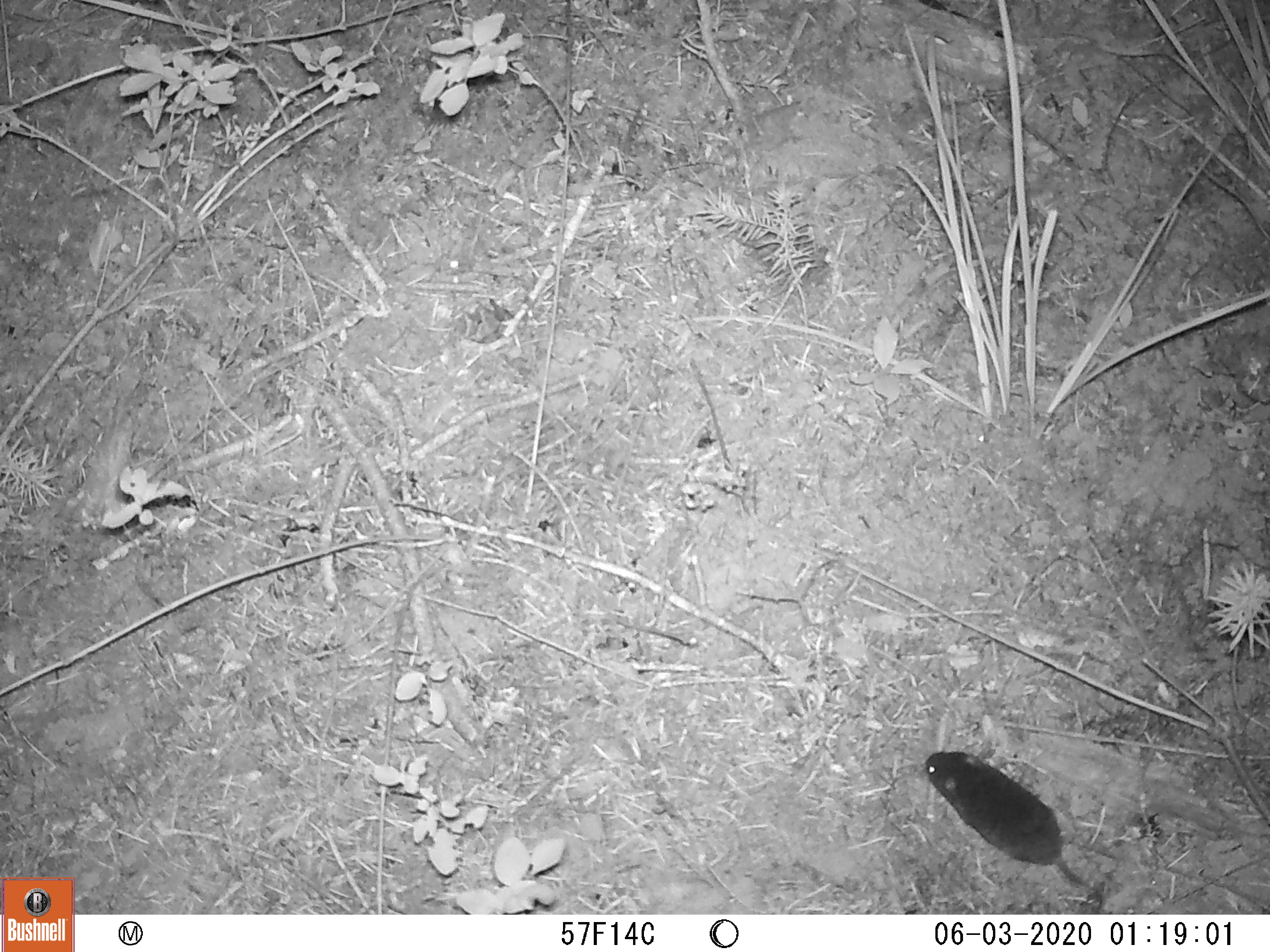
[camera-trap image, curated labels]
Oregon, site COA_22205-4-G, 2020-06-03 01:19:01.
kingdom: Animalia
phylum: Chordata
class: Mammalia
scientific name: Mammalia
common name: small mammal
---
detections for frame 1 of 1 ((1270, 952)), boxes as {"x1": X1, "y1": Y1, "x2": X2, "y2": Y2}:
small mammal: {"x1": 887, "y1": 710, "x2": 1124, "y2": 915}